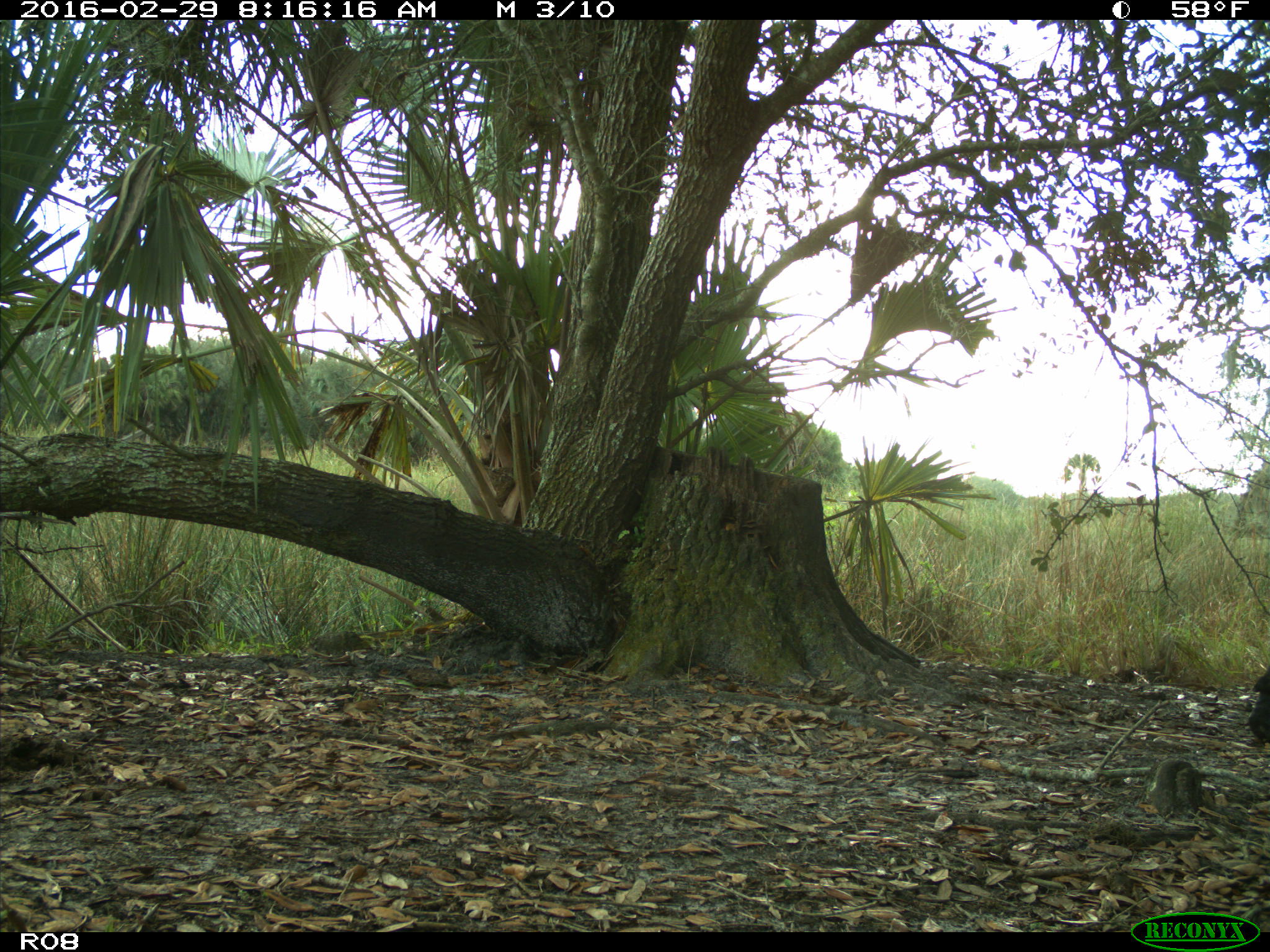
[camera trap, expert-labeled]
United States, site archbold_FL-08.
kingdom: Animalia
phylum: Chordata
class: Mammalia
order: Artiodactyla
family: Bovidae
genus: Bos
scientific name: Bos taurus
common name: domestic cow